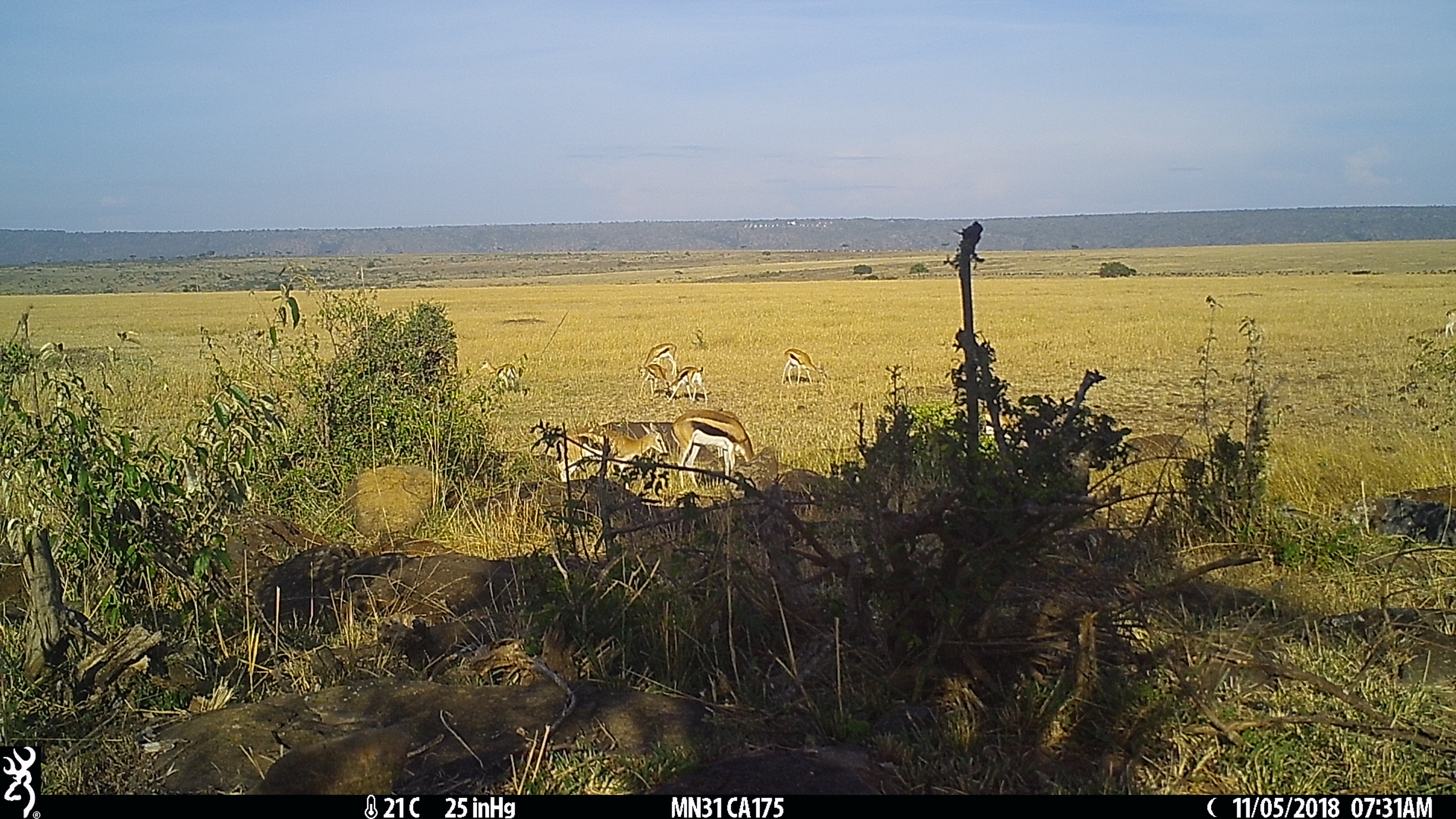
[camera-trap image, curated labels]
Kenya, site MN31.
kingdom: Animalia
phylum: Chordata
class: Mammalia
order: Artiodactyla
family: Bovidae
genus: Eudorcas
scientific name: Eudorcas thomsonii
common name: thomon's gazelle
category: gazelle thomsons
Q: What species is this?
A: Gazelle thomsons (thomon's gazelle) (Eudorcas thomsonii).